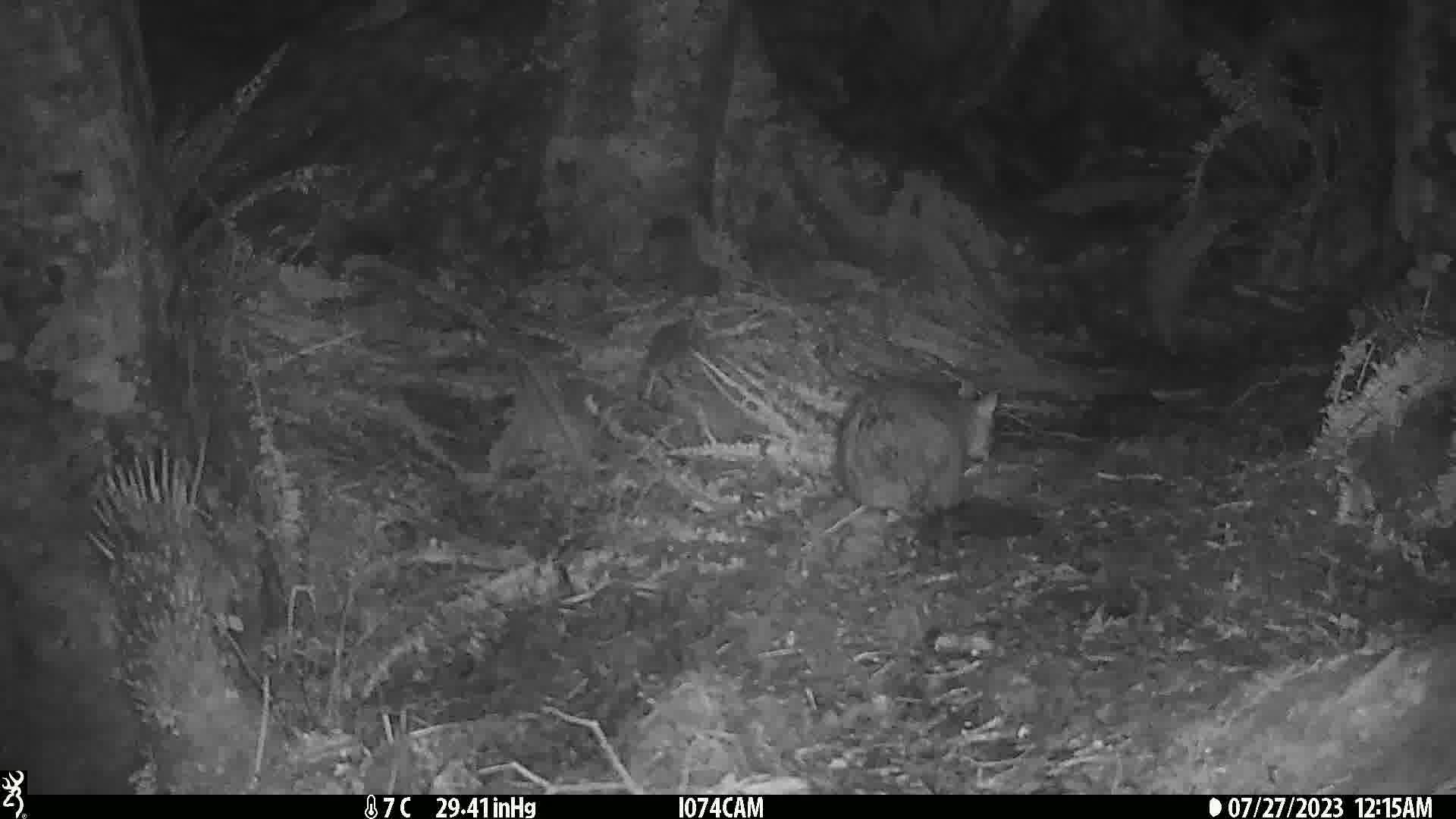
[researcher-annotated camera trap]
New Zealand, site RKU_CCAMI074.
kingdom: Animalia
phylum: Chordata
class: Mammalia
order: Diprotodontia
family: Phalangeridae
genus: Trichosurus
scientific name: Trichosurus vulpecula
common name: common brushtail possum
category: possum